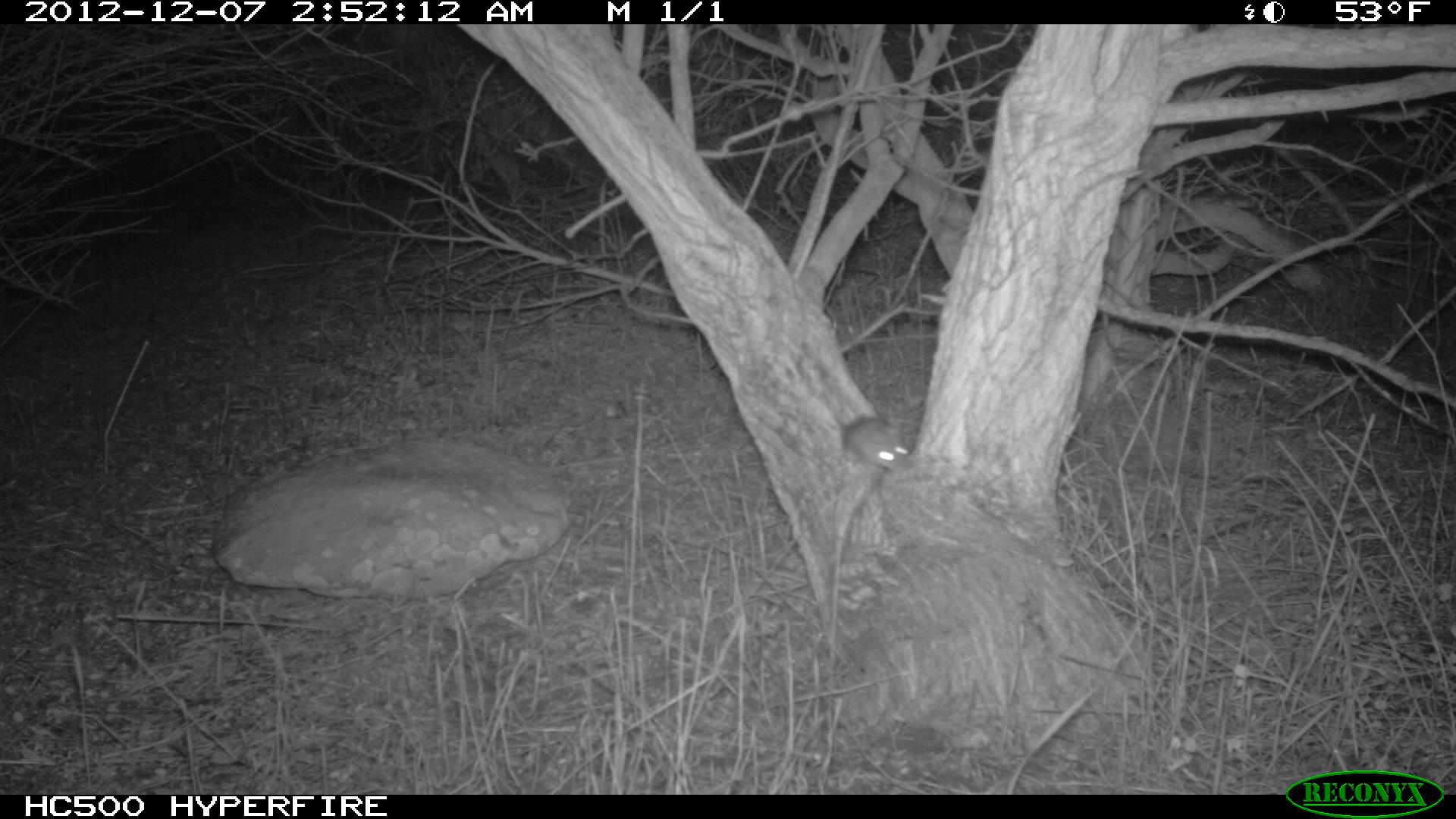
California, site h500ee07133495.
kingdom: Animalia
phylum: Chordata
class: Mammalia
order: Rodentia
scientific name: Rodentia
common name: rodent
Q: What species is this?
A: Rodent (Rodentia).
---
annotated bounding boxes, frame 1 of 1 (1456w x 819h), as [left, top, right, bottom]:
rodent: [841, 416, 908, 467]